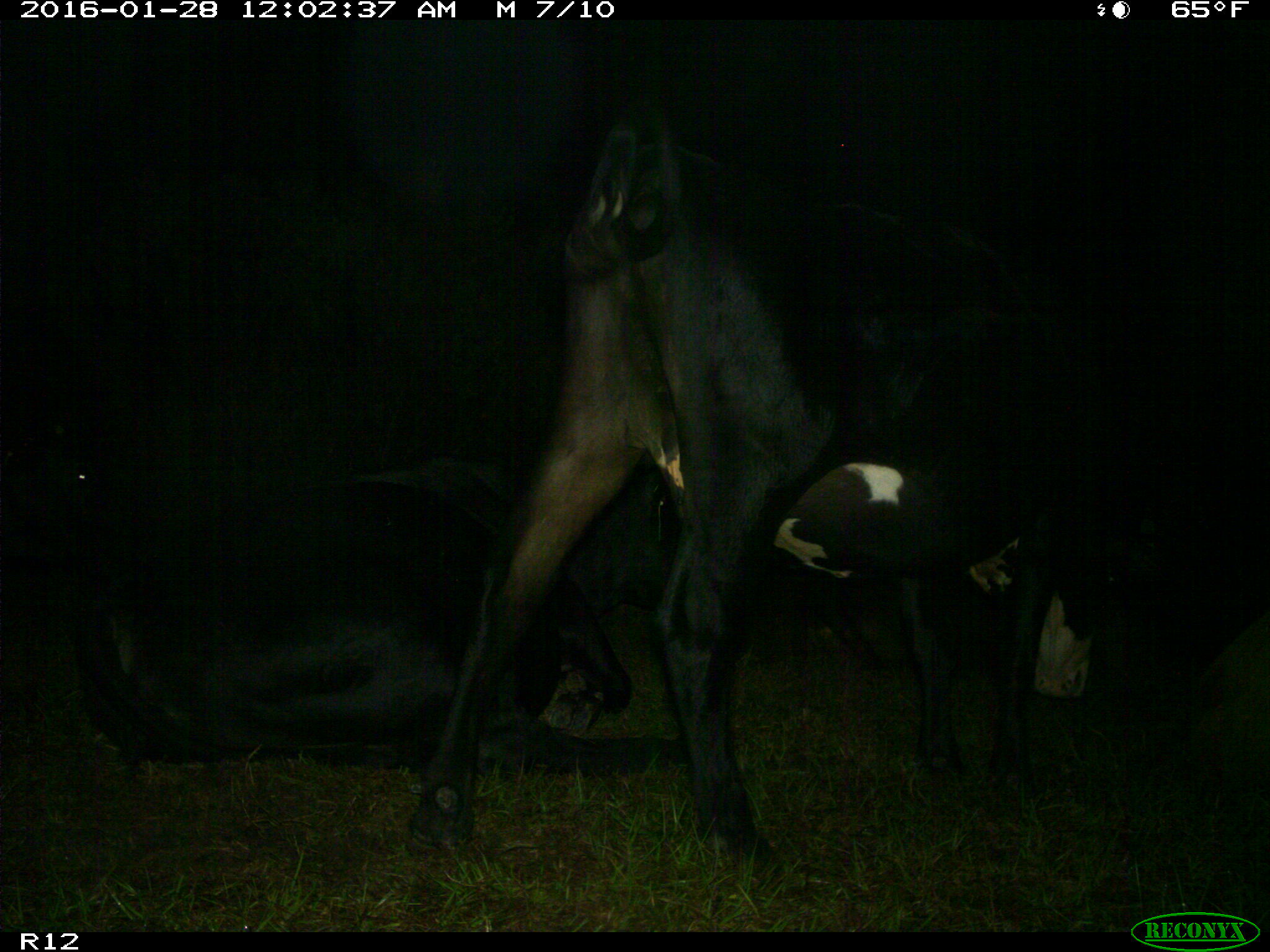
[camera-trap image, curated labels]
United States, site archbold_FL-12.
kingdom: Animalia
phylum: Chordata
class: Mammalia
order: Artiodactyla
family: Bovidae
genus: Bos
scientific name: Bos taurus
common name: domestic cow